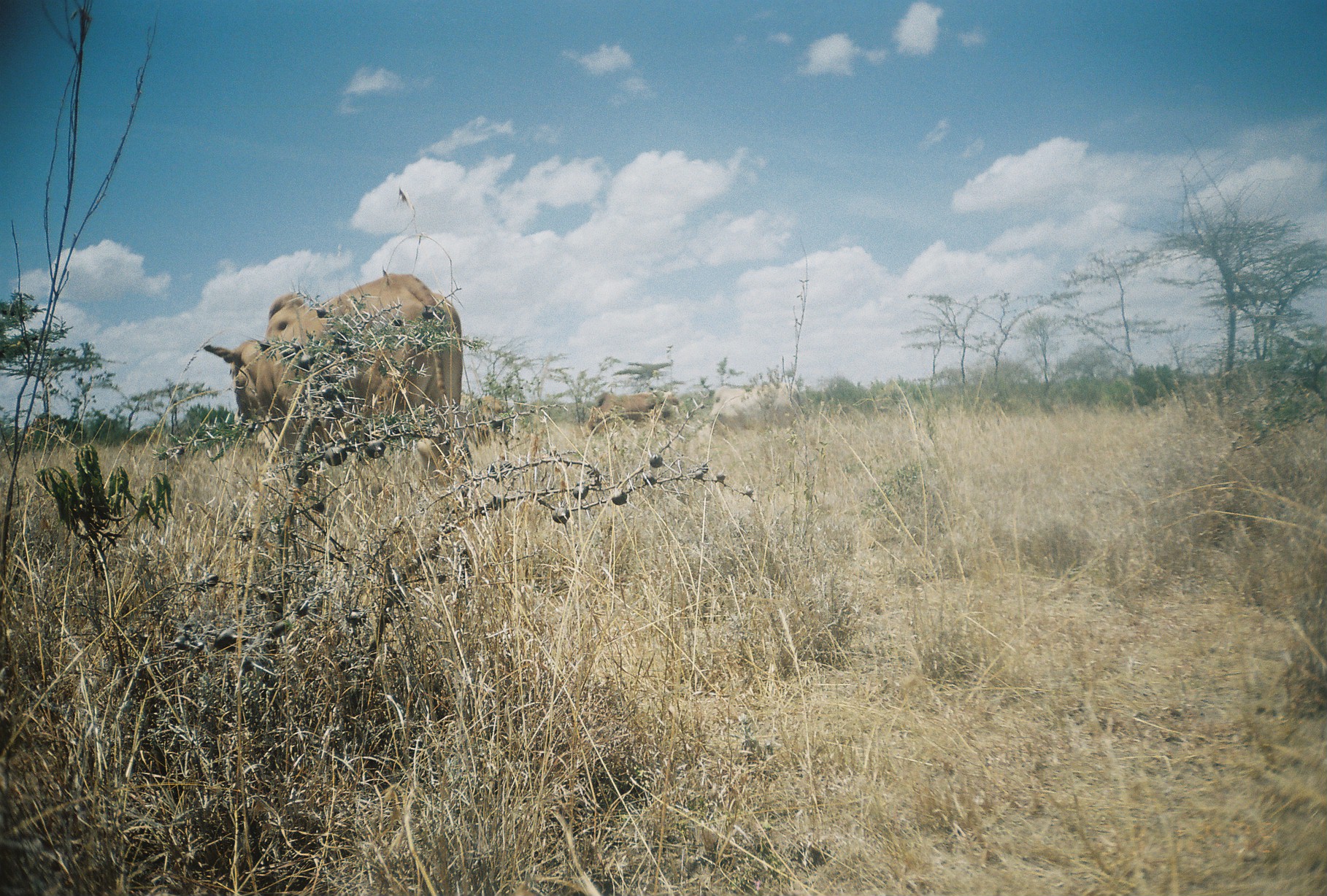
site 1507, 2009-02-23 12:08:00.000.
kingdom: Animalia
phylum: Chordata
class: Mammalia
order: Artiodactyla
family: Bovidae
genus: Bos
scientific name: Bos taurus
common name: domestic cattle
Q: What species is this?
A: Bos taurus (domestic cattle).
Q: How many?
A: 4.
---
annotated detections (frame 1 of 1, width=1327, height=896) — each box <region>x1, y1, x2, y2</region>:
bos taurus: <region>202, 272, 466, 484</region>; <region>707, 383, 801, 442</region>; <region>585, 392, 680, 440</region>; <region>468, 396, 507, 444</region>